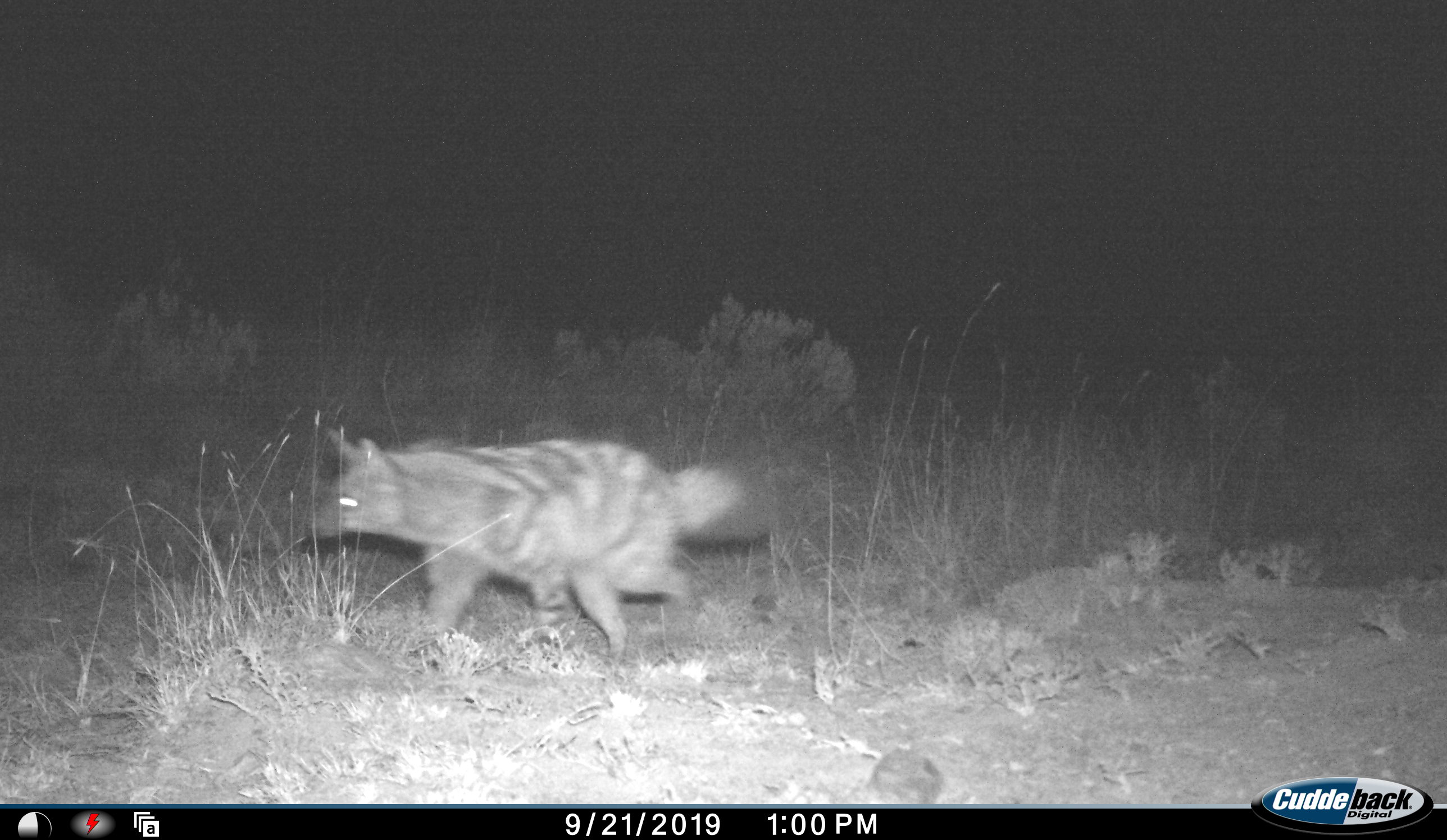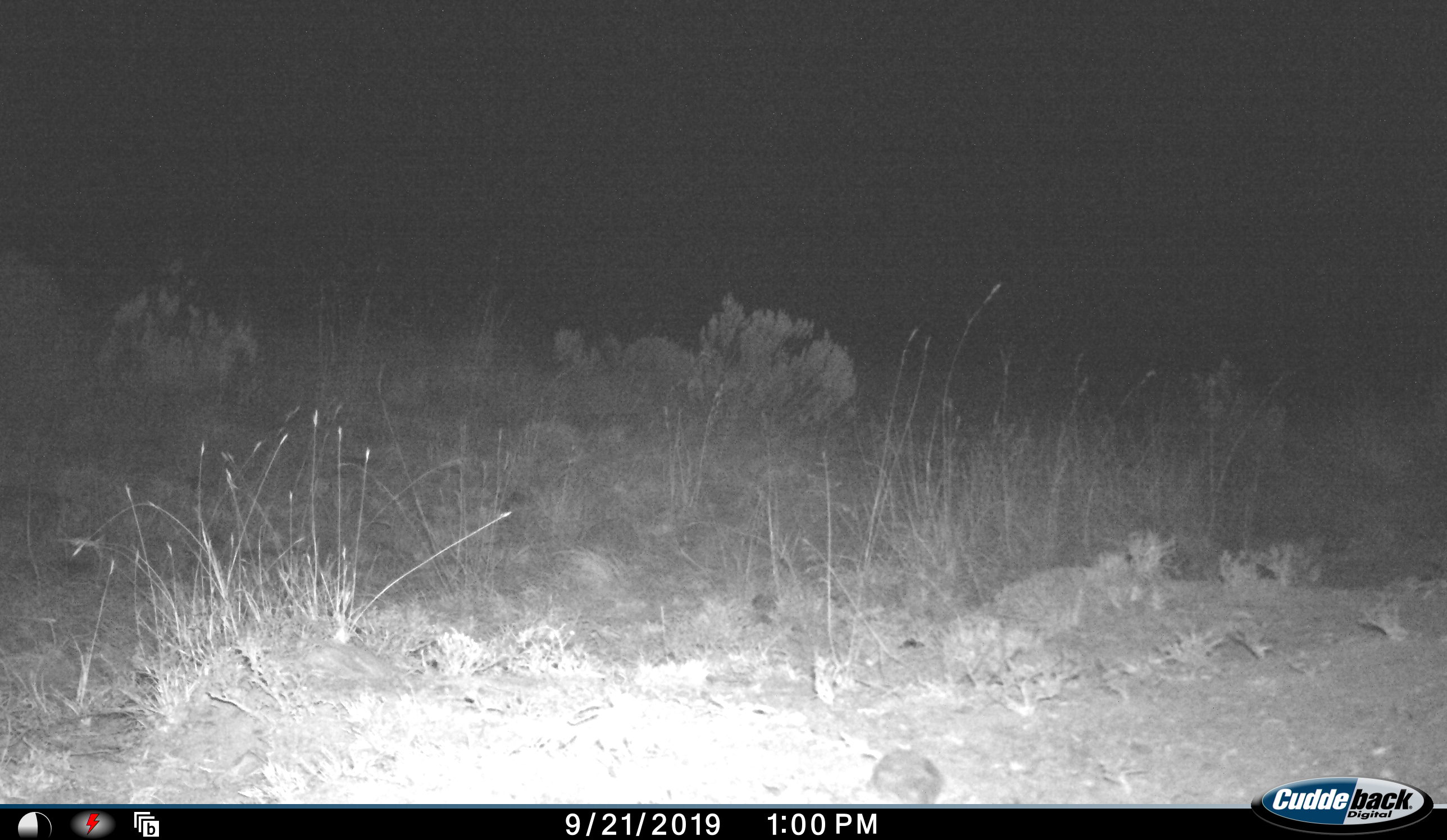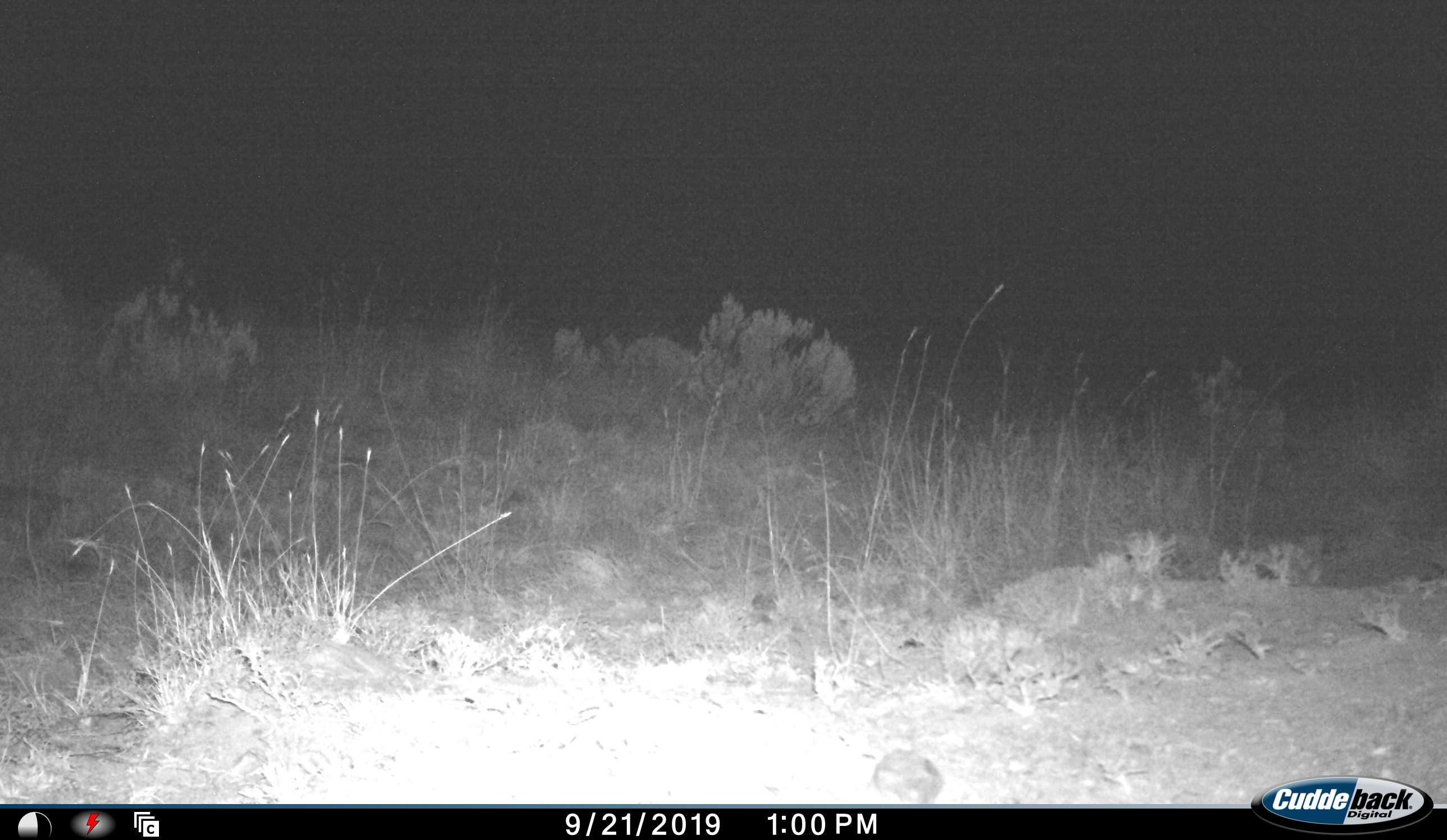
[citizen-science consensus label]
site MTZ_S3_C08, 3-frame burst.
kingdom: Animalia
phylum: Chordata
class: Mammalia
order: Carnivora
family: Hyaenidae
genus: Proteles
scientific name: Proteles cristatus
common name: aardwolf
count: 1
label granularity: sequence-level